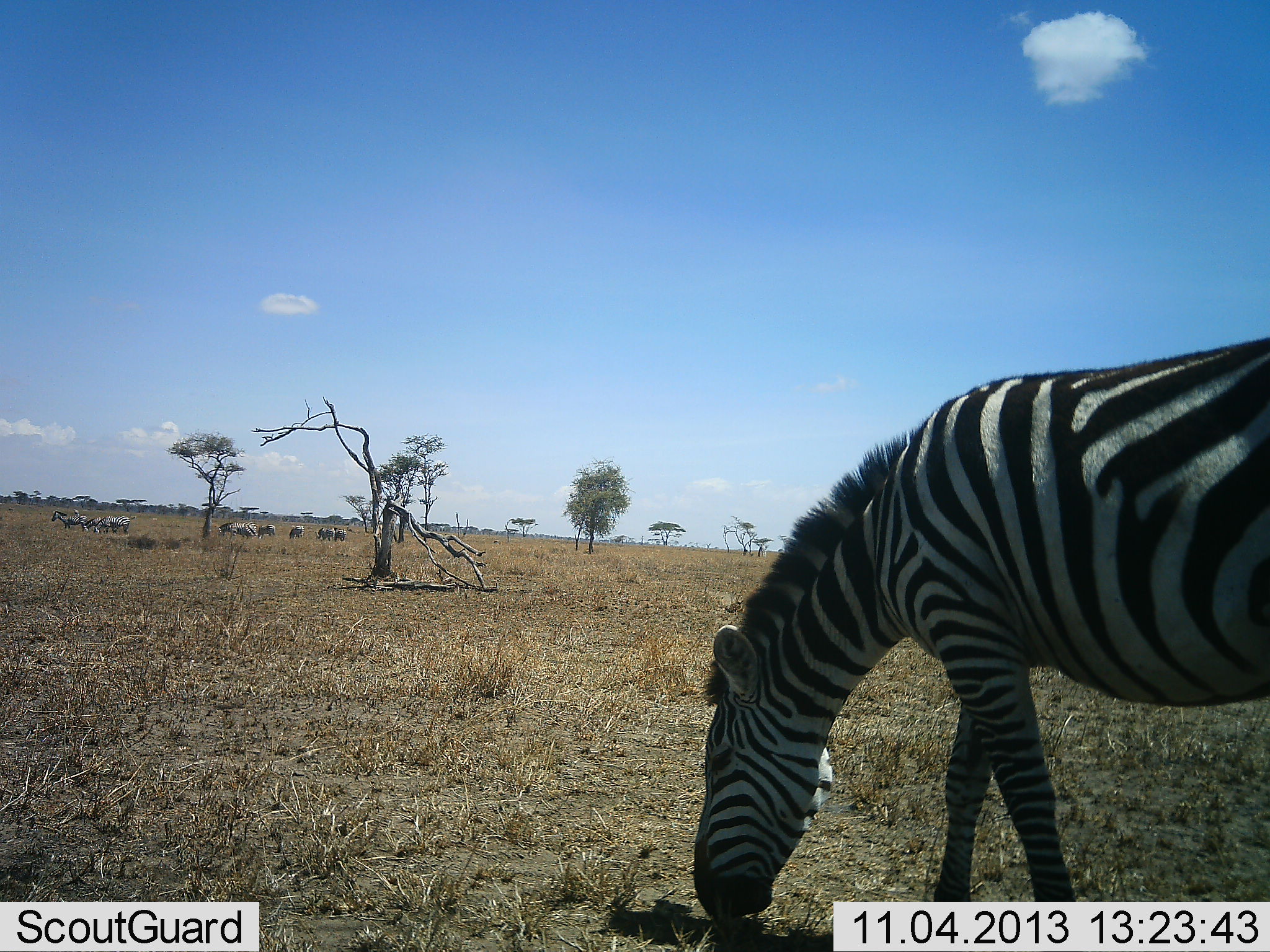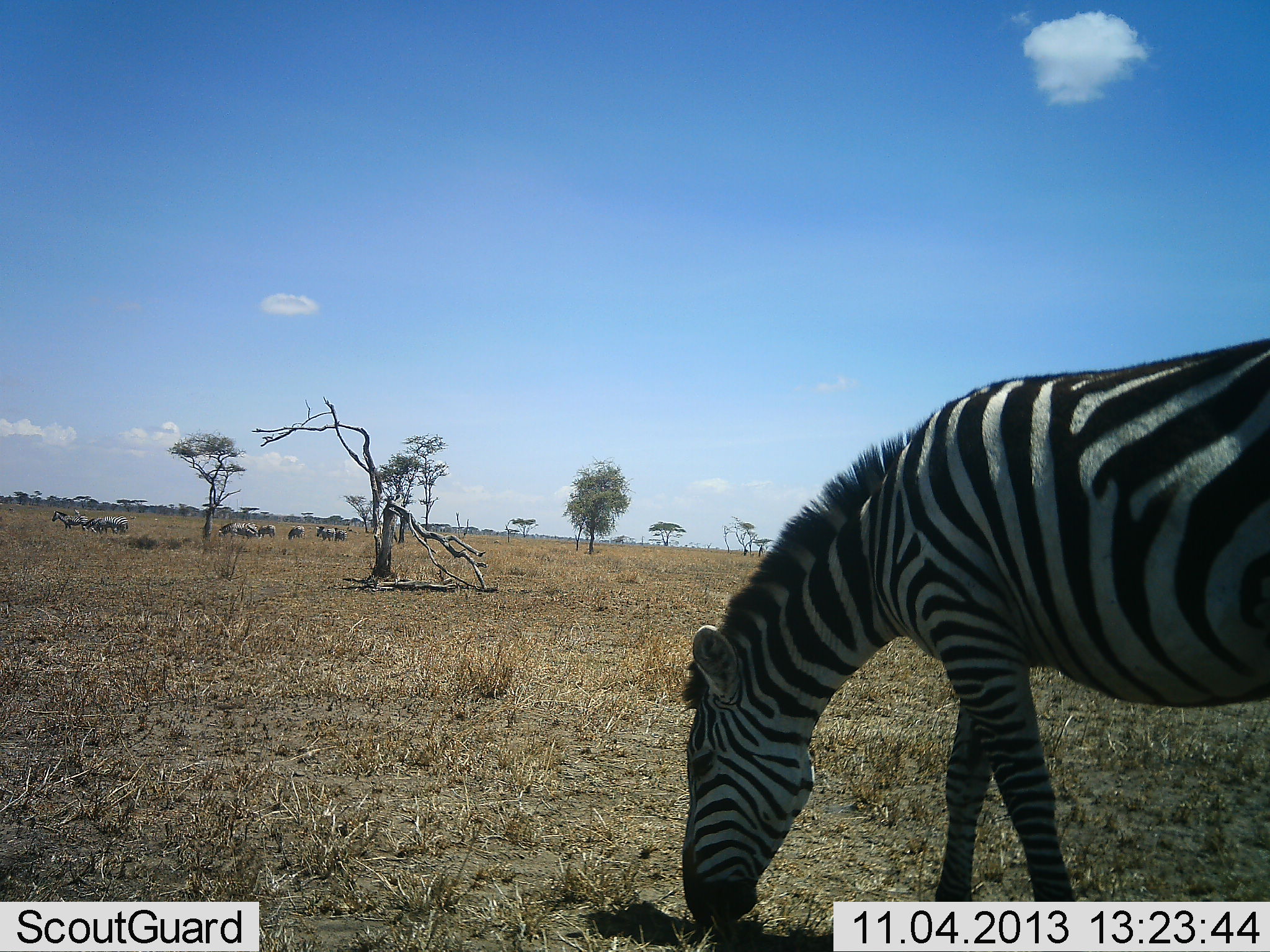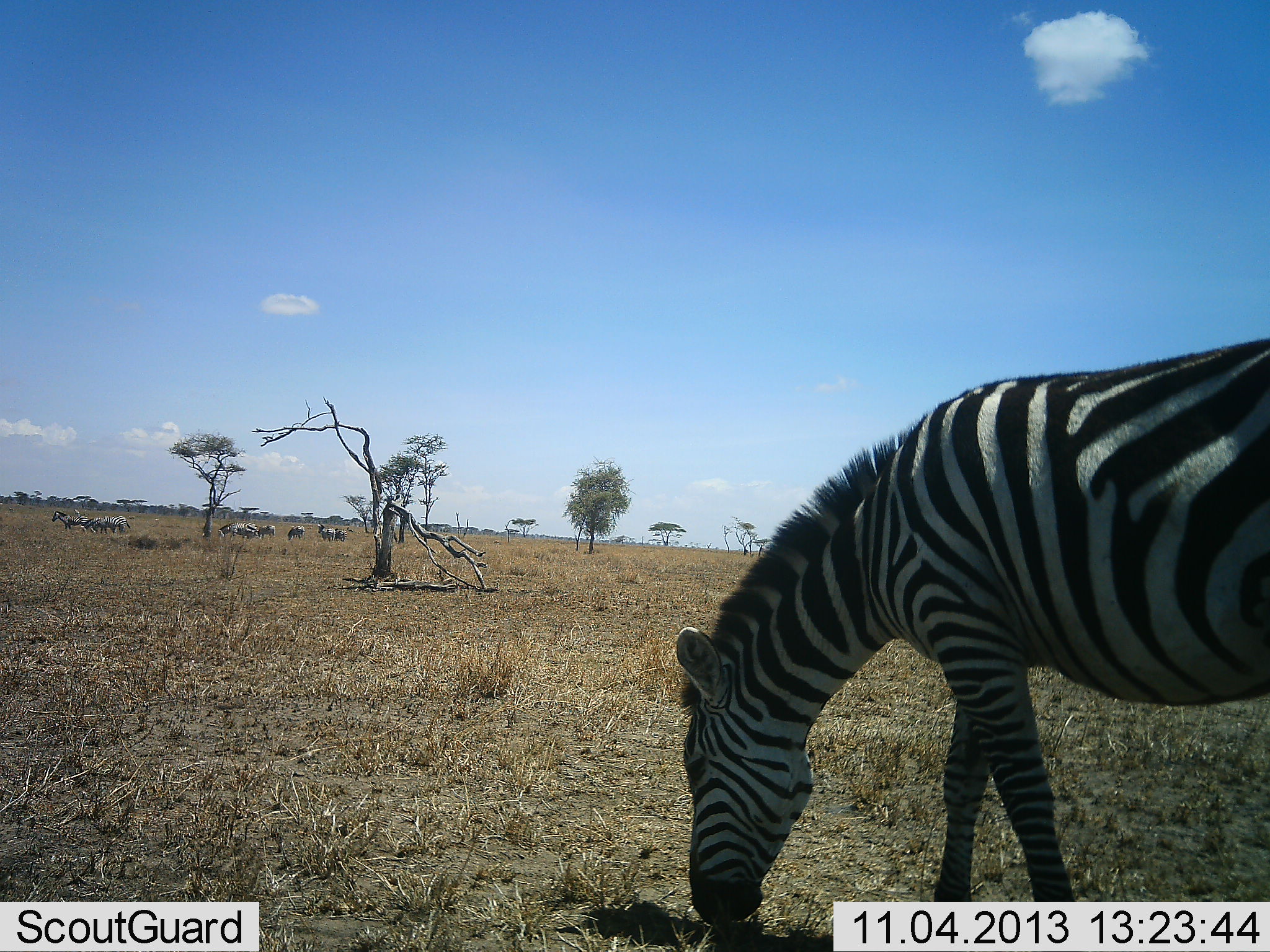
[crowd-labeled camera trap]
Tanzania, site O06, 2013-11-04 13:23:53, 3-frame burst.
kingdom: Animalia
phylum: Chordata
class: Mammalia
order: Perissodactyla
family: Equidae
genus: Equus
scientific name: Equus quagga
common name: plains zebra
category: zebra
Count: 10.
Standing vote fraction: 10%.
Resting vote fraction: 0%.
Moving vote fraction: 0%.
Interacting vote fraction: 0%.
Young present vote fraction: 0%.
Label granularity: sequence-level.